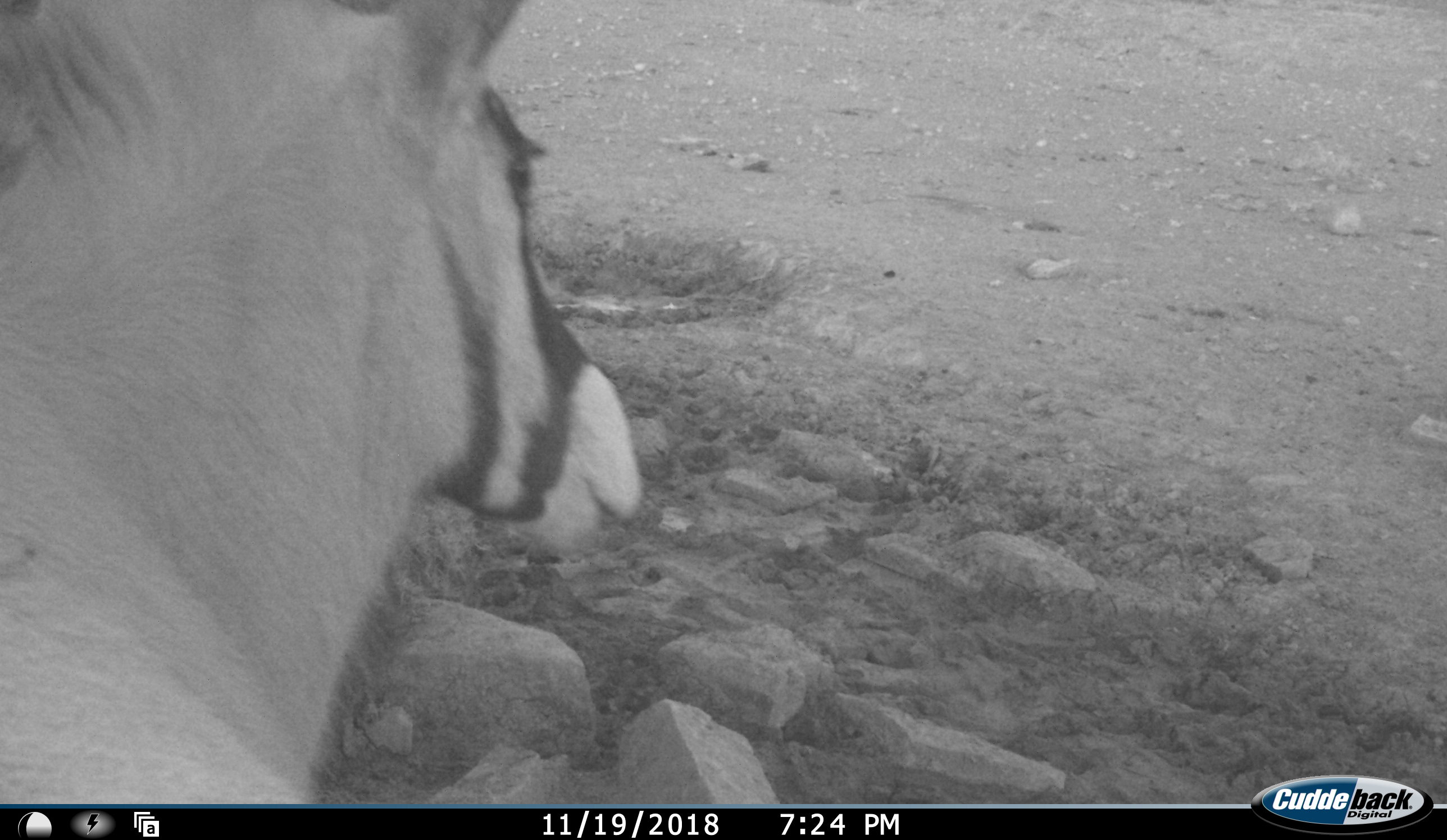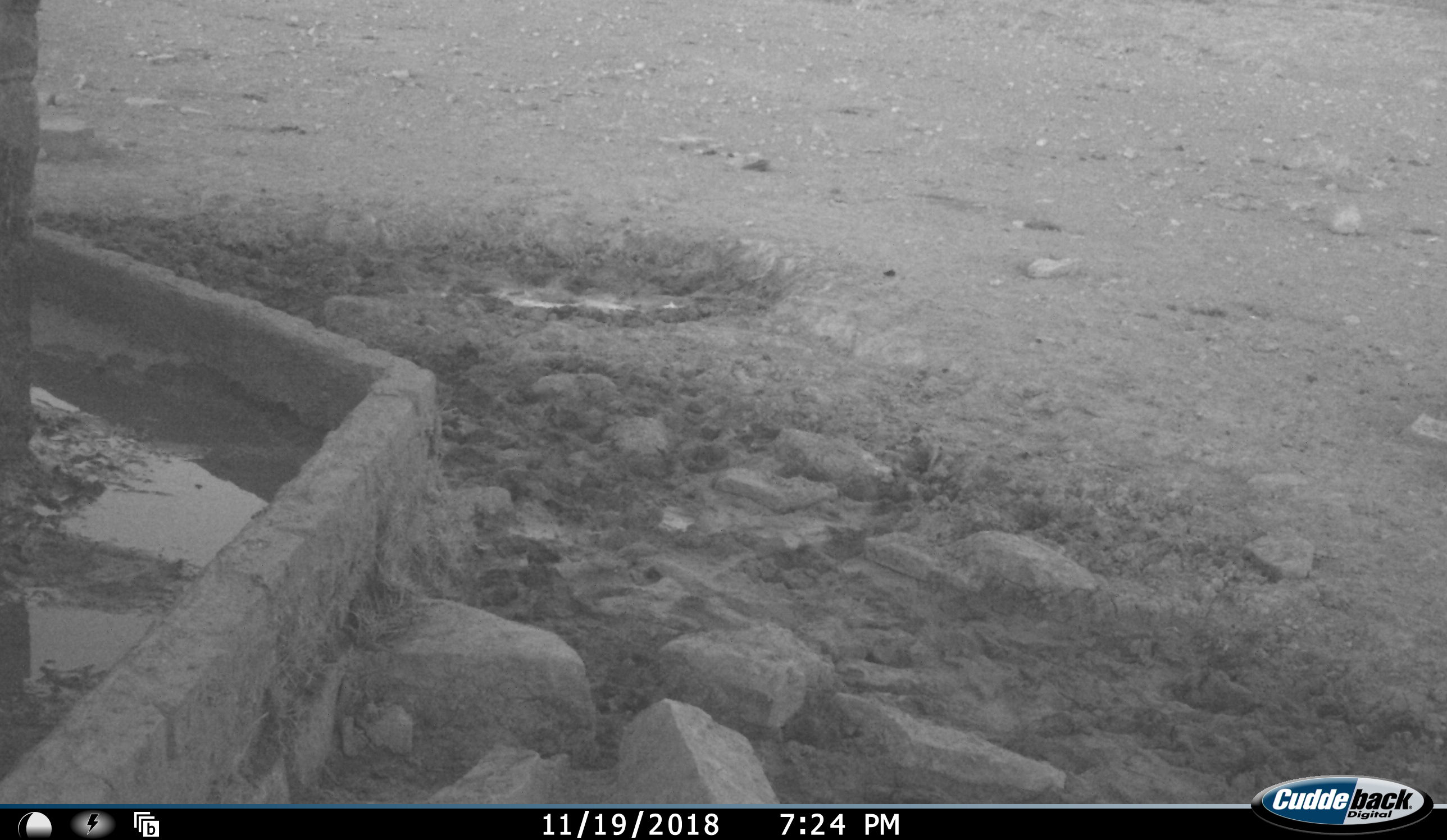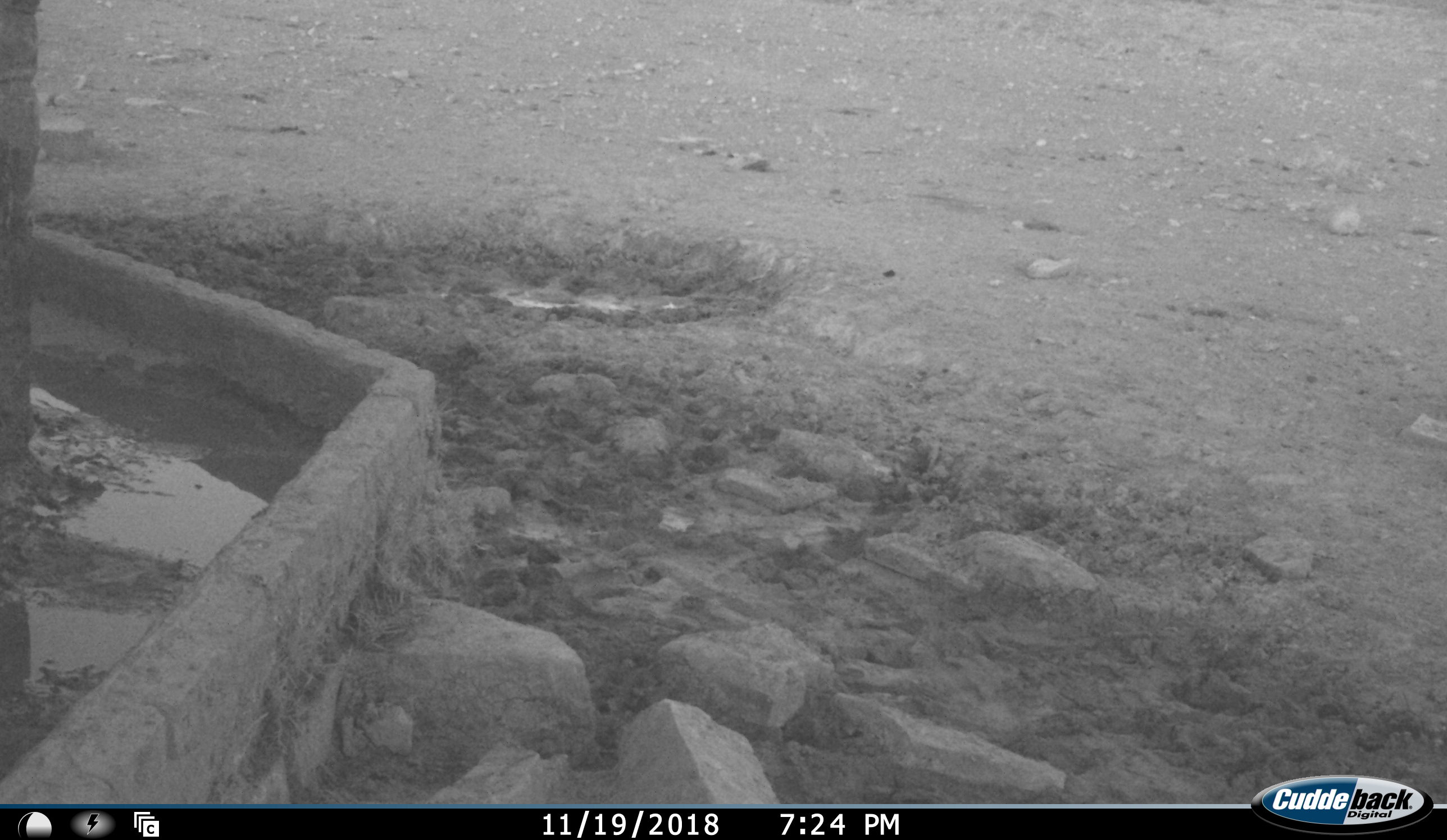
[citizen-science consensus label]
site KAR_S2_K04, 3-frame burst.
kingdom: Animalia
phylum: Chordata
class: Mammalia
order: Artiodactyla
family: Bovidae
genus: Oryx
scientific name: Oryx gazella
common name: gemsbok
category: oryx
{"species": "oryx (gemsbok) (Oryx gazella)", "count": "1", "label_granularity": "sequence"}